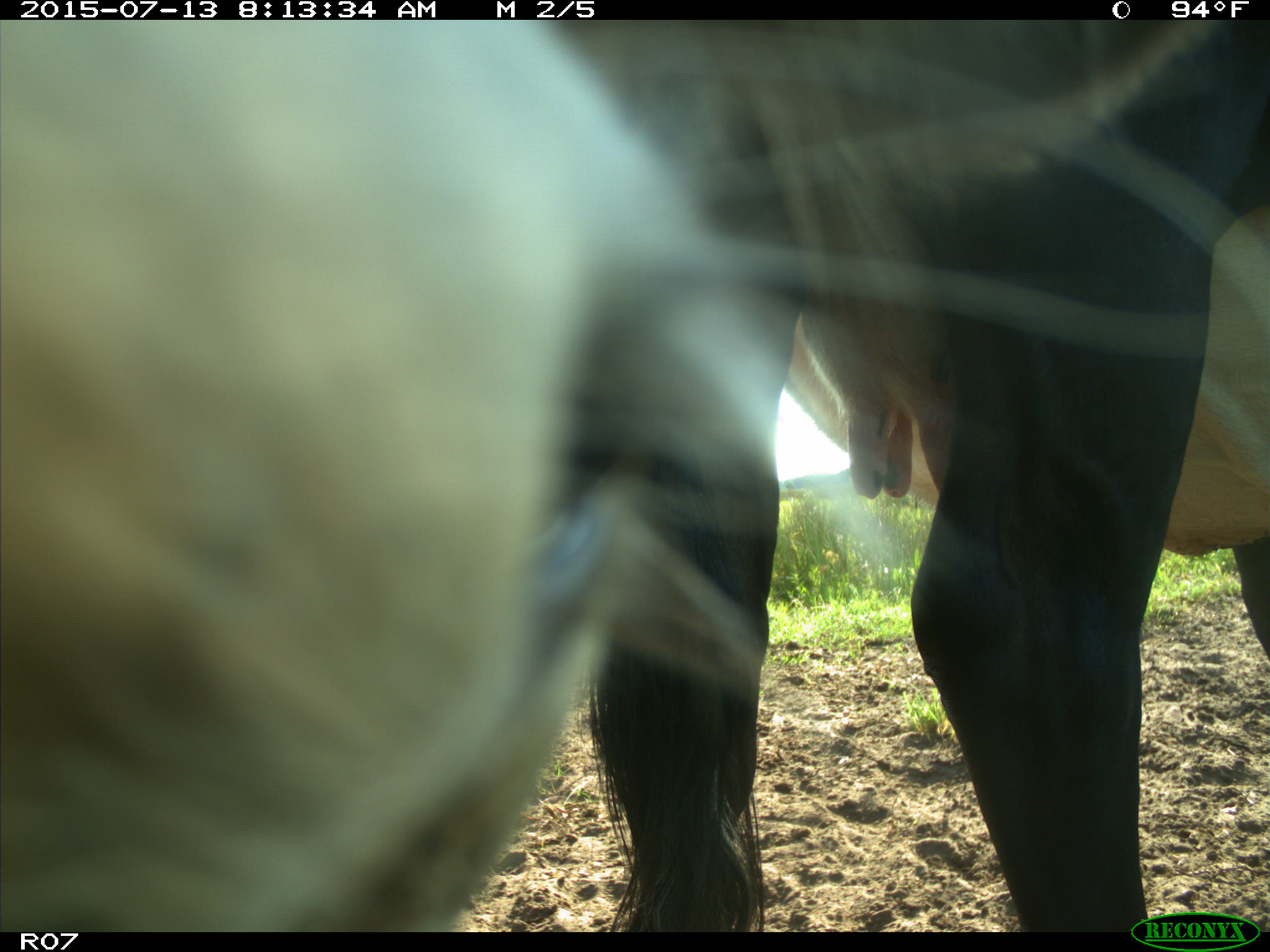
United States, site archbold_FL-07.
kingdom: Animalia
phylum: Chordata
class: Mammalia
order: Artiodactyla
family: Bovidae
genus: Bos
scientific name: Bos taurus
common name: domestic cow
Bos taurus (domestic cow).